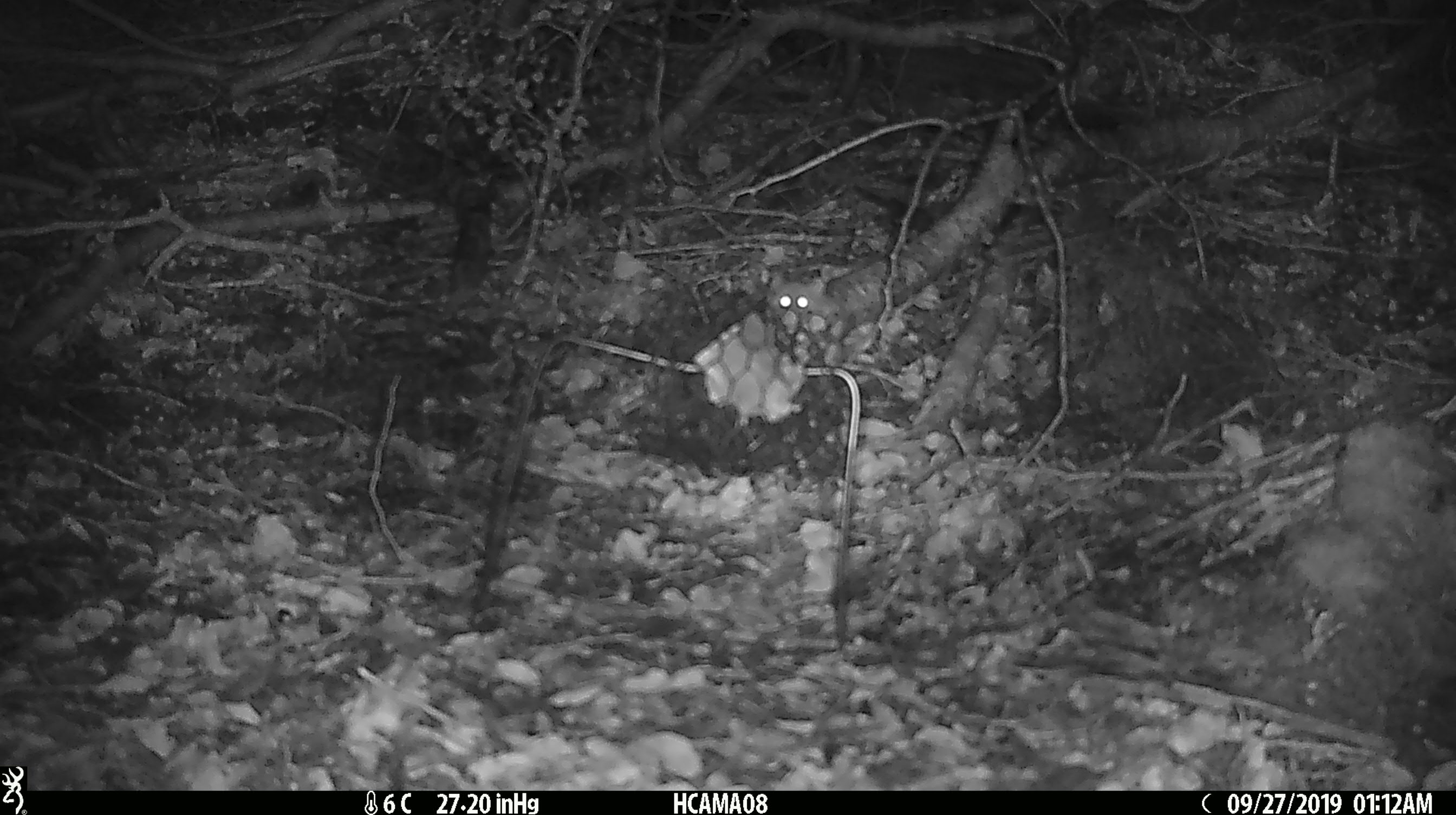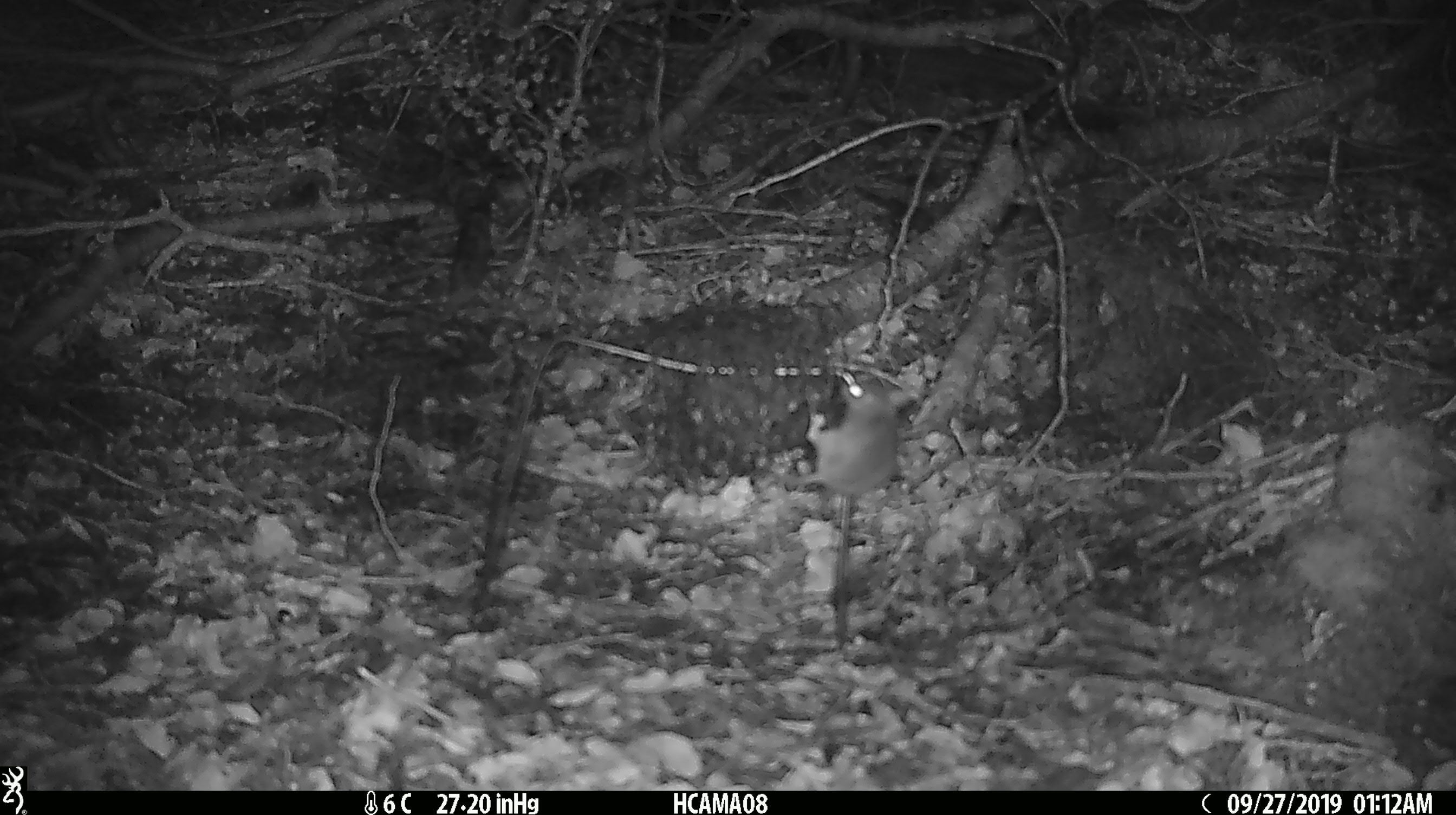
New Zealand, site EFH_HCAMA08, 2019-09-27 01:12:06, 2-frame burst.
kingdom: Animalia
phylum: Chordata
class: Mammalia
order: Rodentia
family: Muridae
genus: Mus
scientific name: Mus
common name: mouse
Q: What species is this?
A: Mouse (Mus).